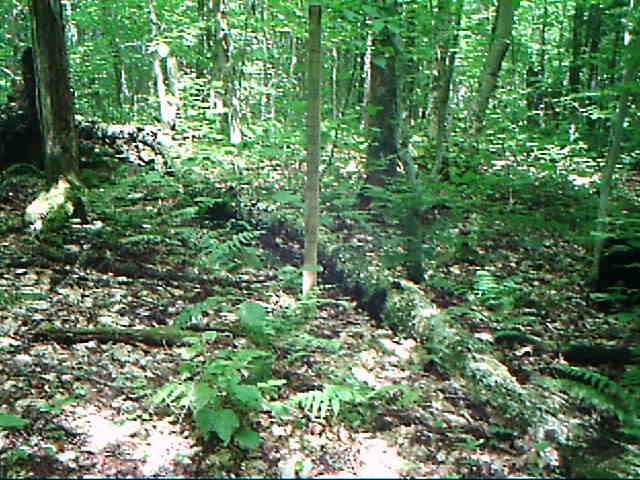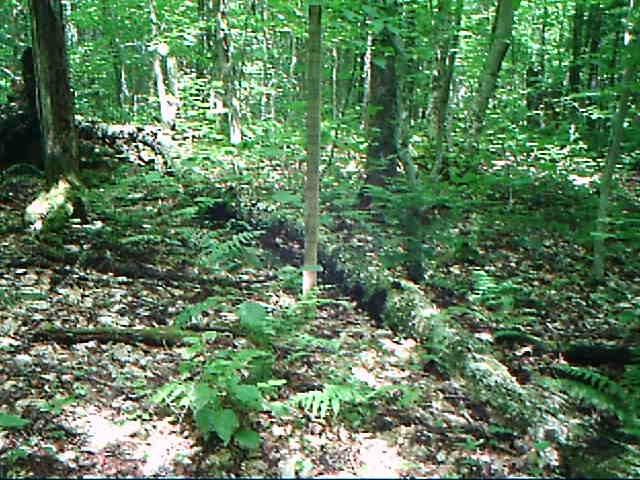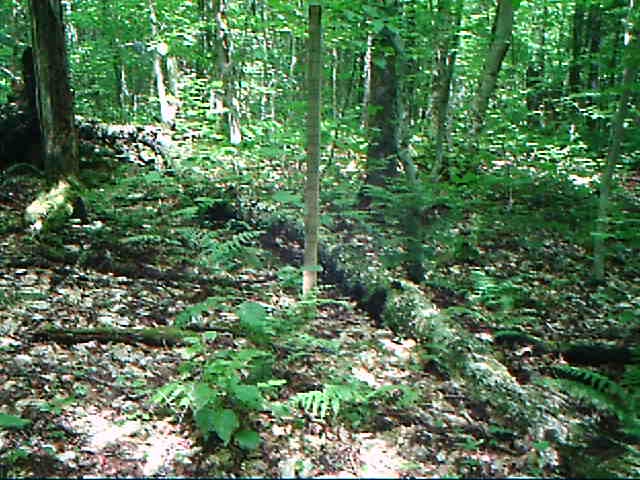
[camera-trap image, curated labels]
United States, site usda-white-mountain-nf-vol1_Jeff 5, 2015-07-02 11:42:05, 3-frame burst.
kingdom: Animalia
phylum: Chordata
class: Mammalia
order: Carnivora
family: Ursidae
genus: Ursus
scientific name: Ursus americanus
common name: black bear